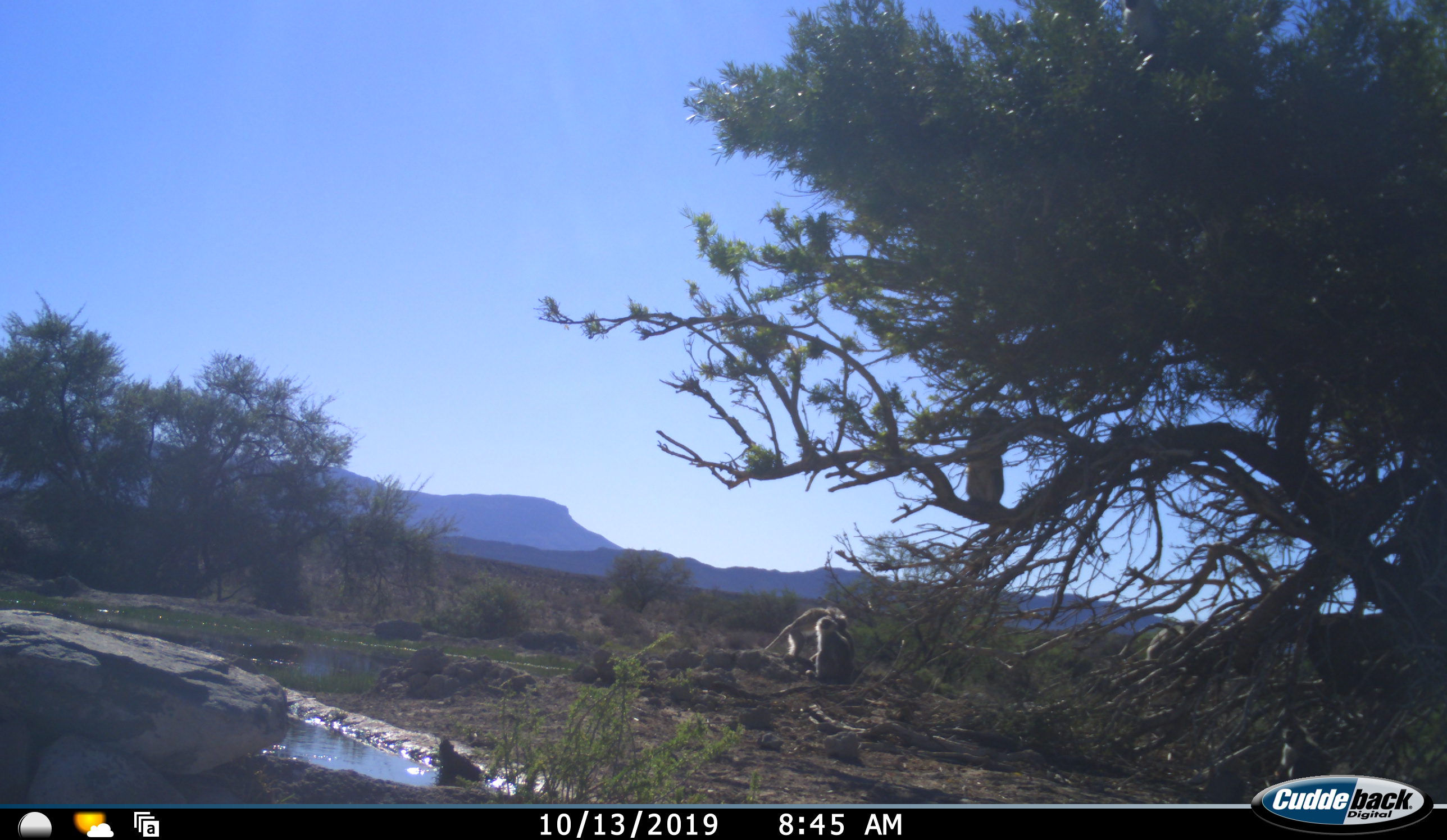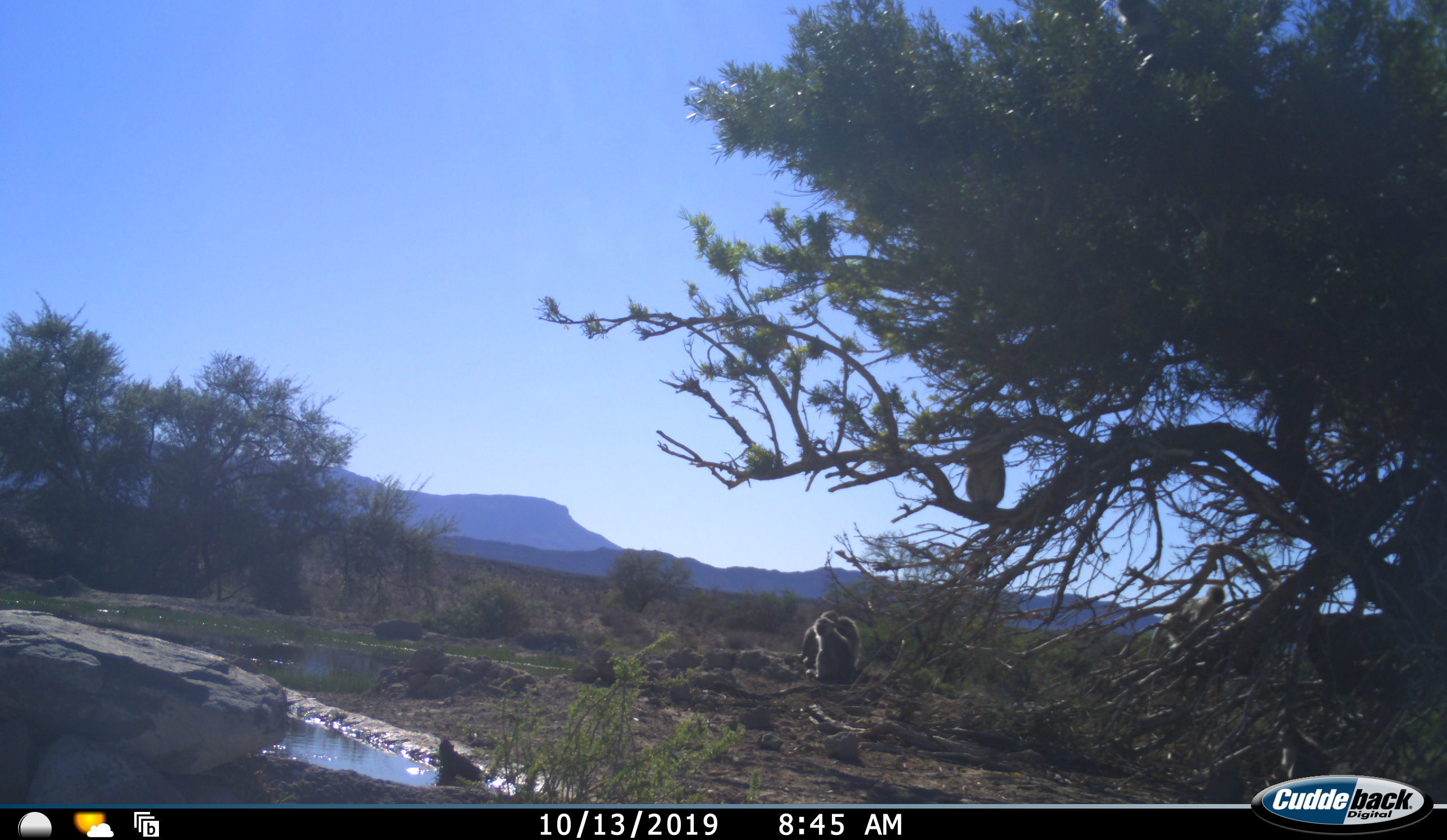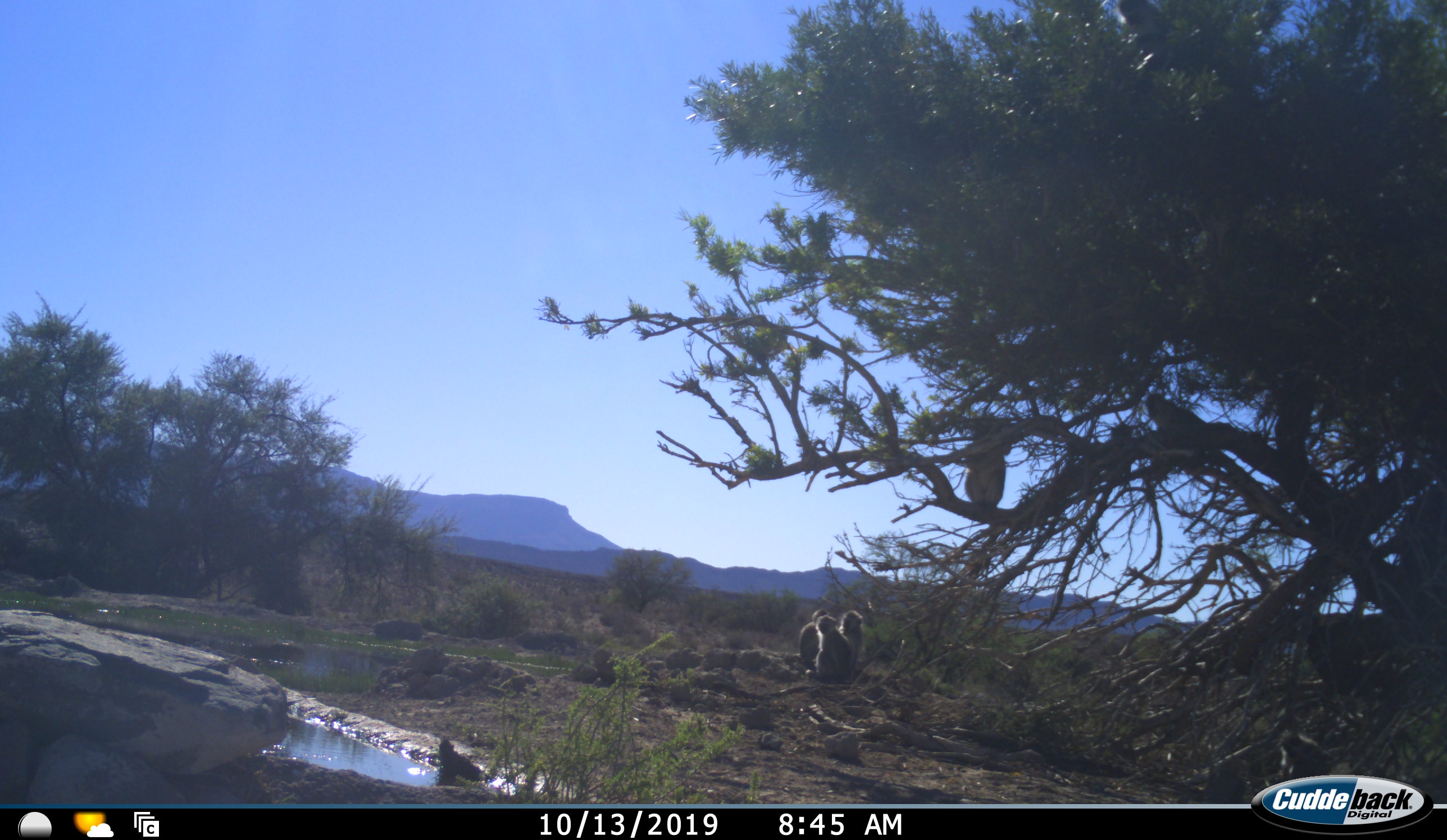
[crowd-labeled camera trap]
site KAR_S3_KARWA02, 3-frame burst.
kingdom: Animalia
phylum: Chordata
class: Mammalia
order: Primates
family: Cercopithecidae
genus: Chlorocebus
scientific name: Chlorocebus pygerythrus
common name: vervet monkey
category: monkeyvervet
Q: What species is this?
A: Monkeyvervet (vervet monkey) (Chlorocebus pygerythrus).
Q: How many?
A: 5.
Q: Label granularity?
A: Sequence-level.